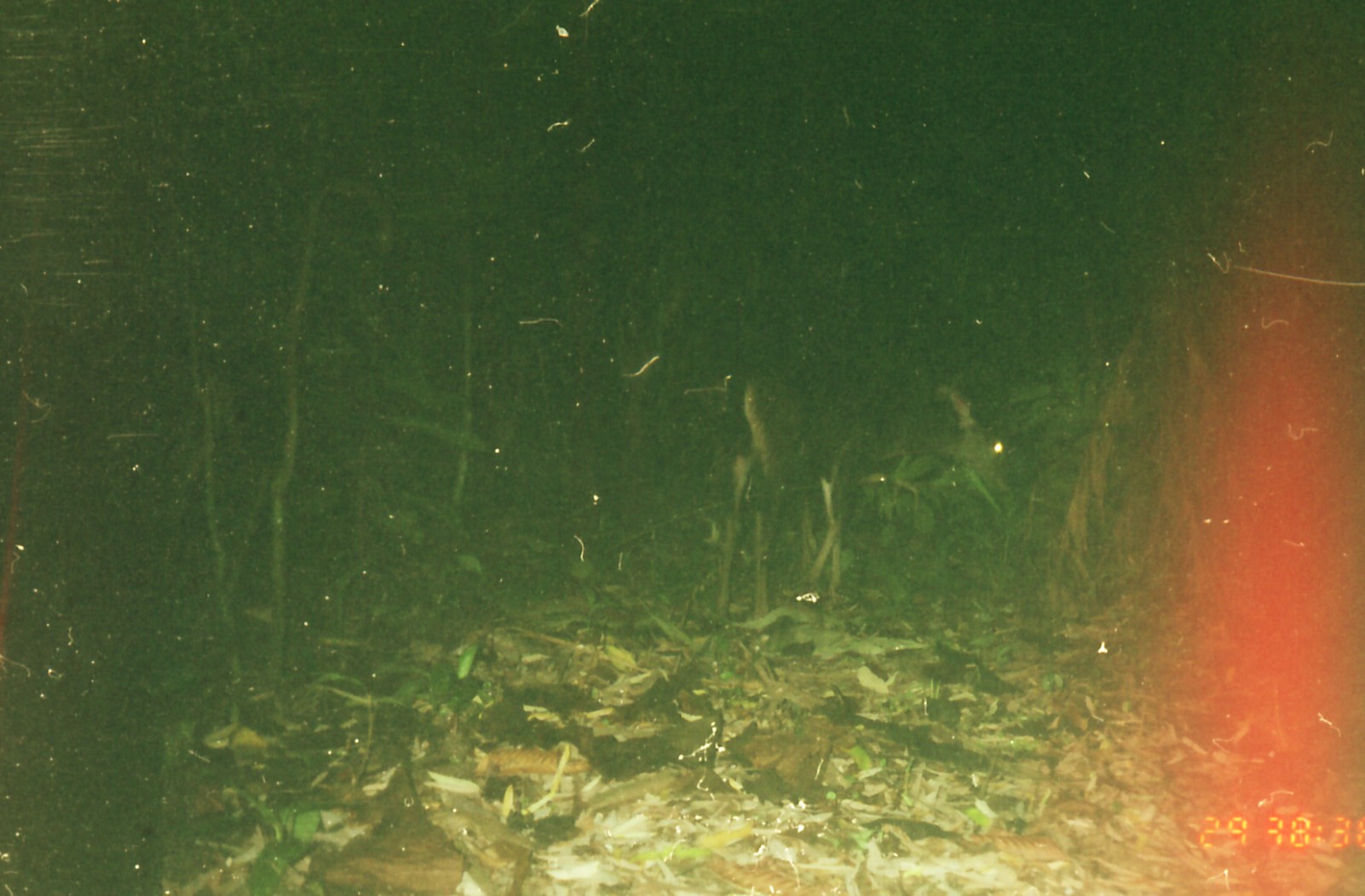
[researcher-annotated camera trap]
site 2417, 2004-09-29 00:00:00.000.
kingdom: Animalia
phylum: Chordata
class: Mammalia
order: Artiodactyla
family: Cervidae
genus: Muntiacus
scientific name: Muntiacus muntjak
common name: southern red muntjac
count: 1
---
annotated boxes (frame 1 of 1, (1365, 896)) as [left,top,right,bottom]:
muntiacus muntjak: [711,373,810,624]